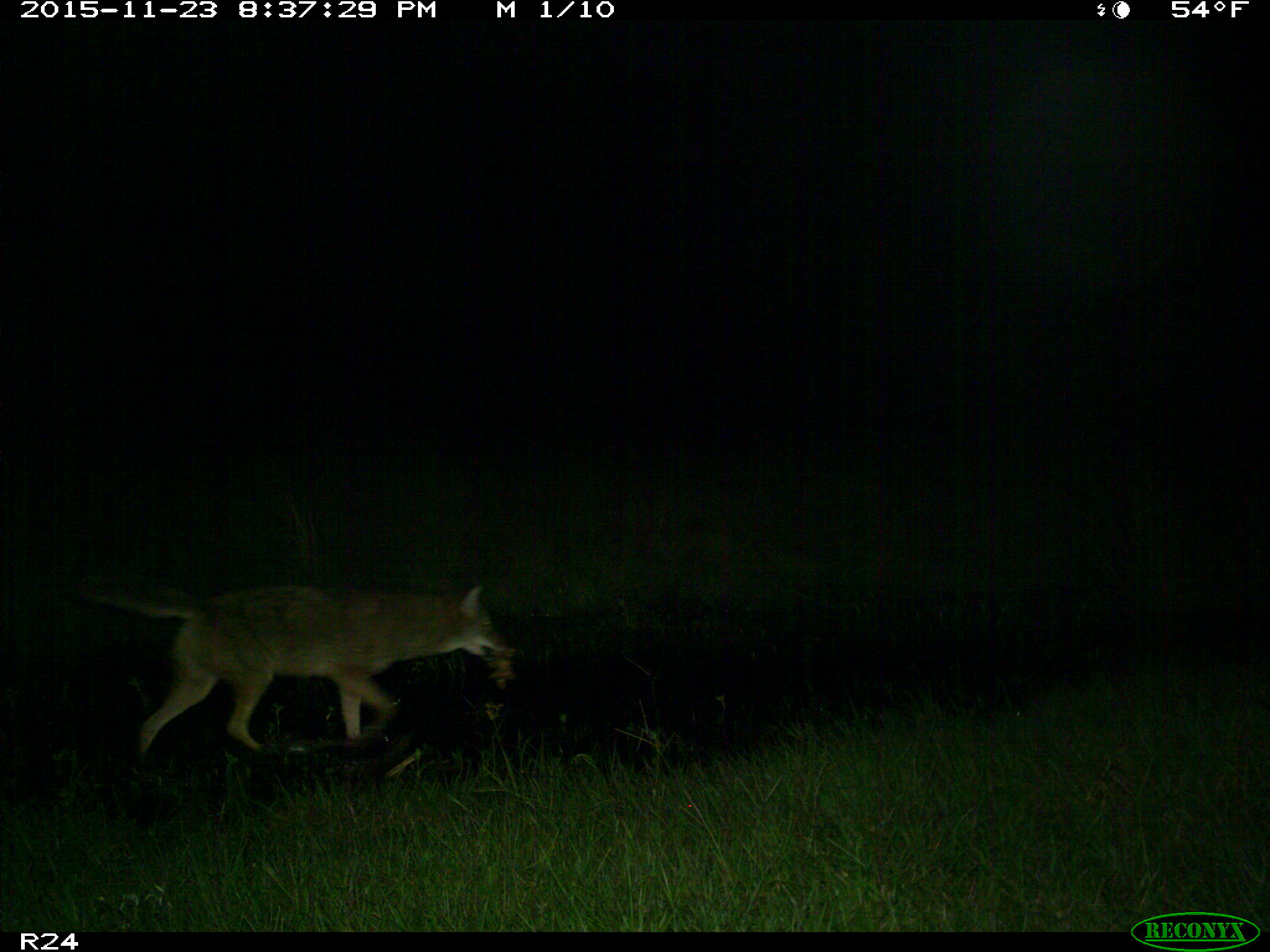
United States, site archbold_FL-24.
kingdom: Animalia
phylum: Chordata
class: Mammalia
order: Carnivora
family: Canidae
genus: Canis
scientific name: Canis latrans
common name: coyote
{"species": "Canis latrans (coyote)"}